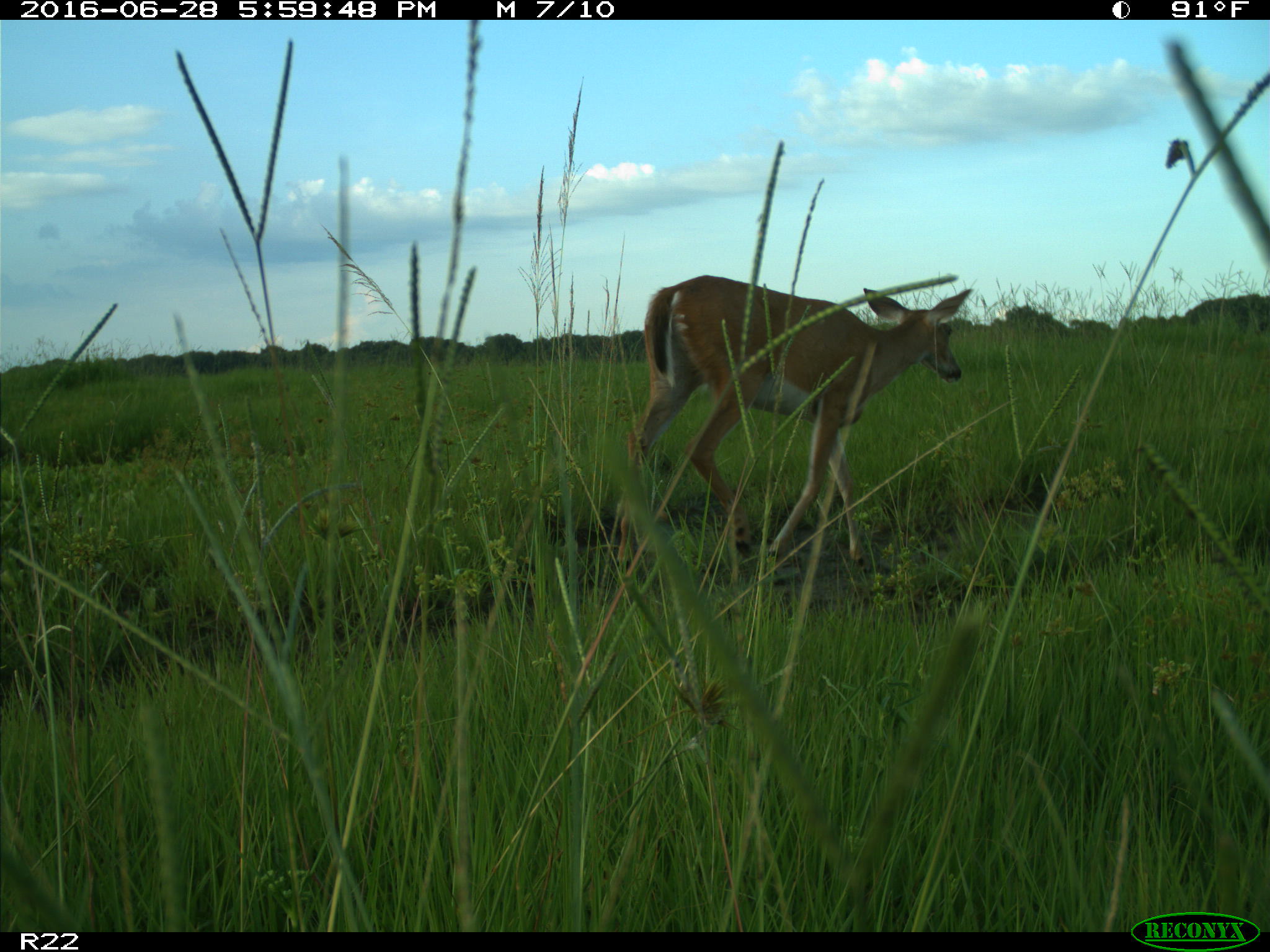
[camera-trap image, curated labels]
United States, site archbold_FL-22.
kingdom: Animalia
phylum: Chordata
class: Mammalia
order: Artiodactyla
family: Cervidae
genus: Odocoileus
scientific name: Odocoileus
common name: deer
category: unidentified deer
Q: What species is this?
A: Unidentified deer (deer) (Odocoileus).